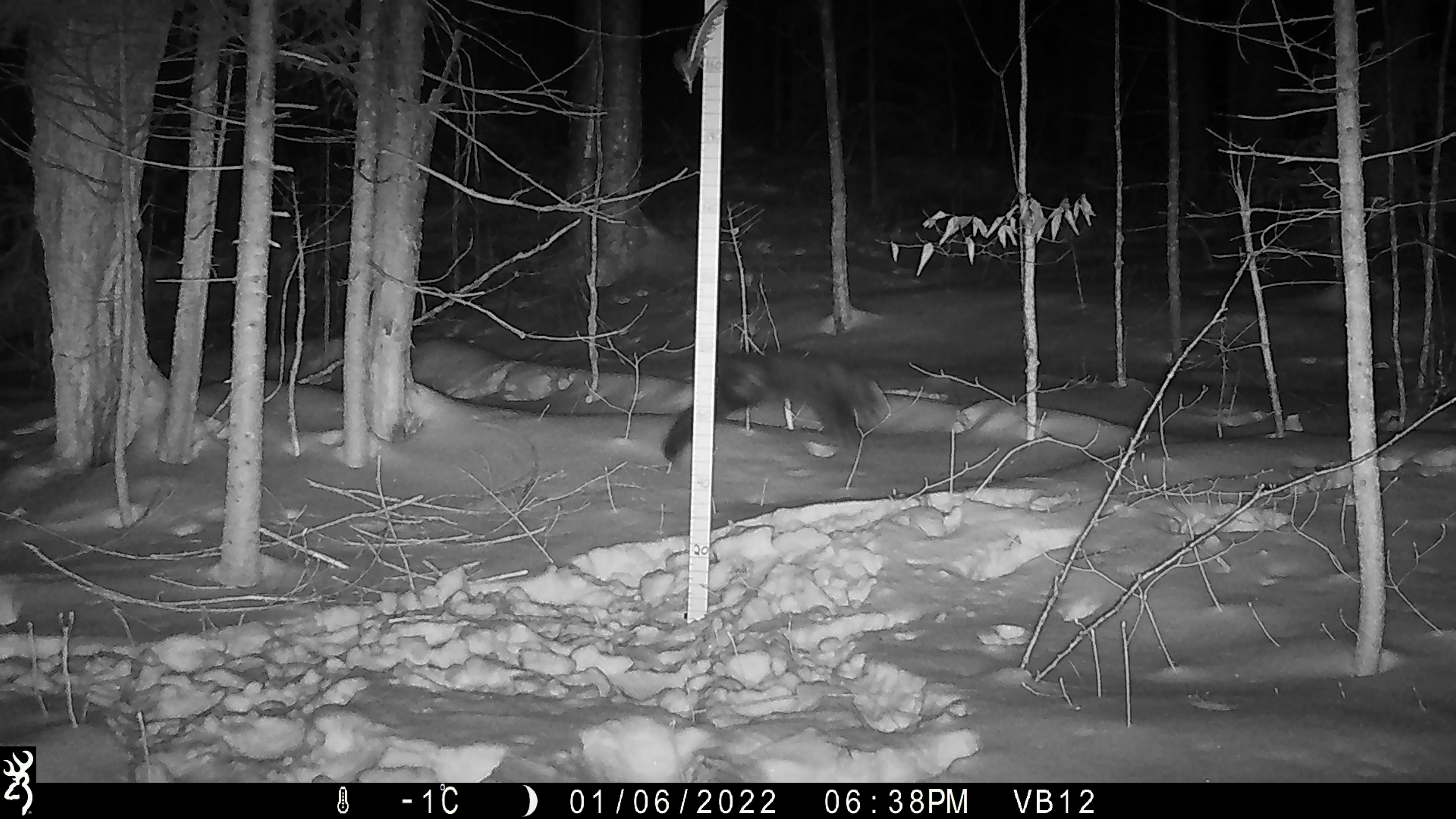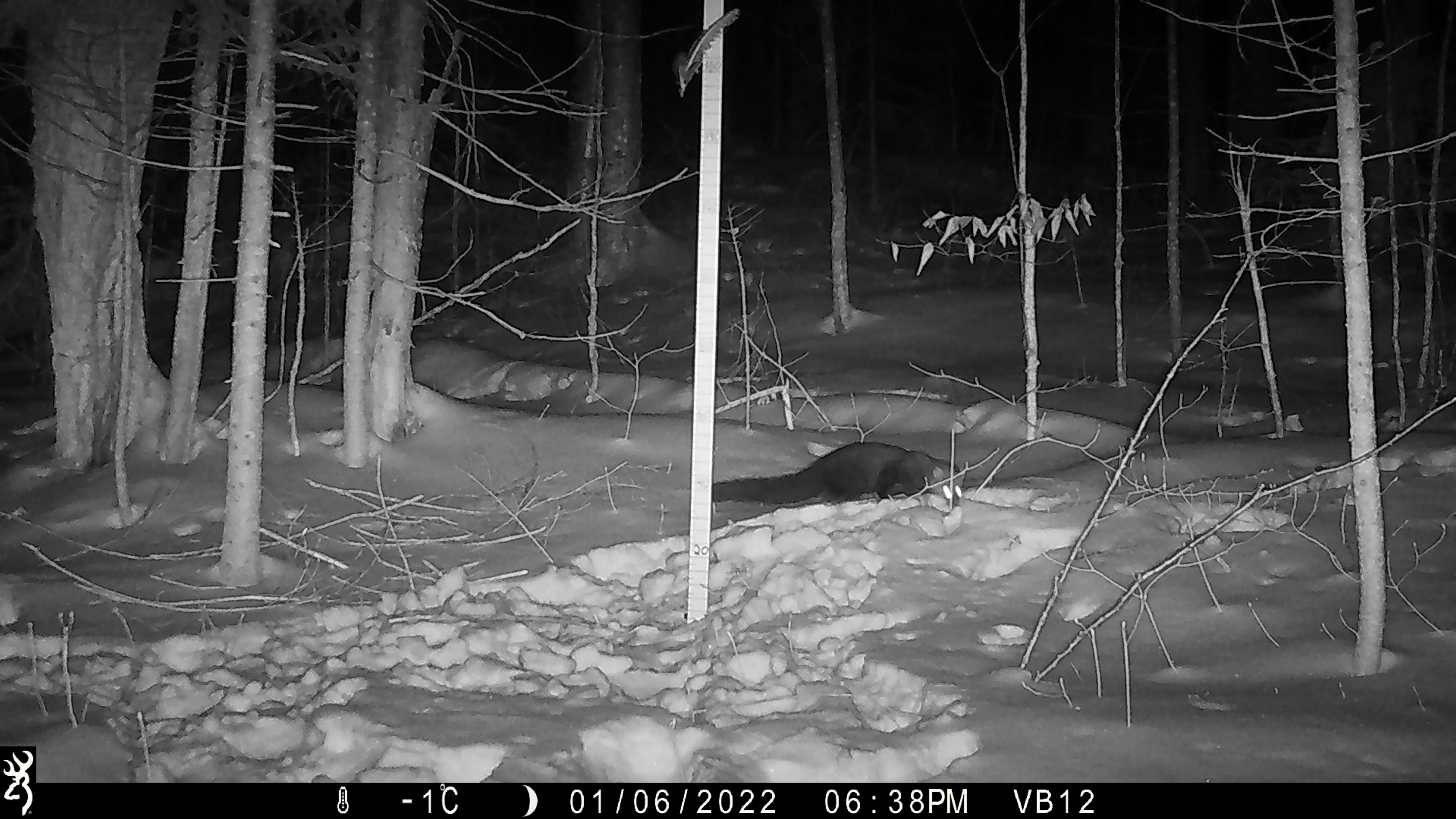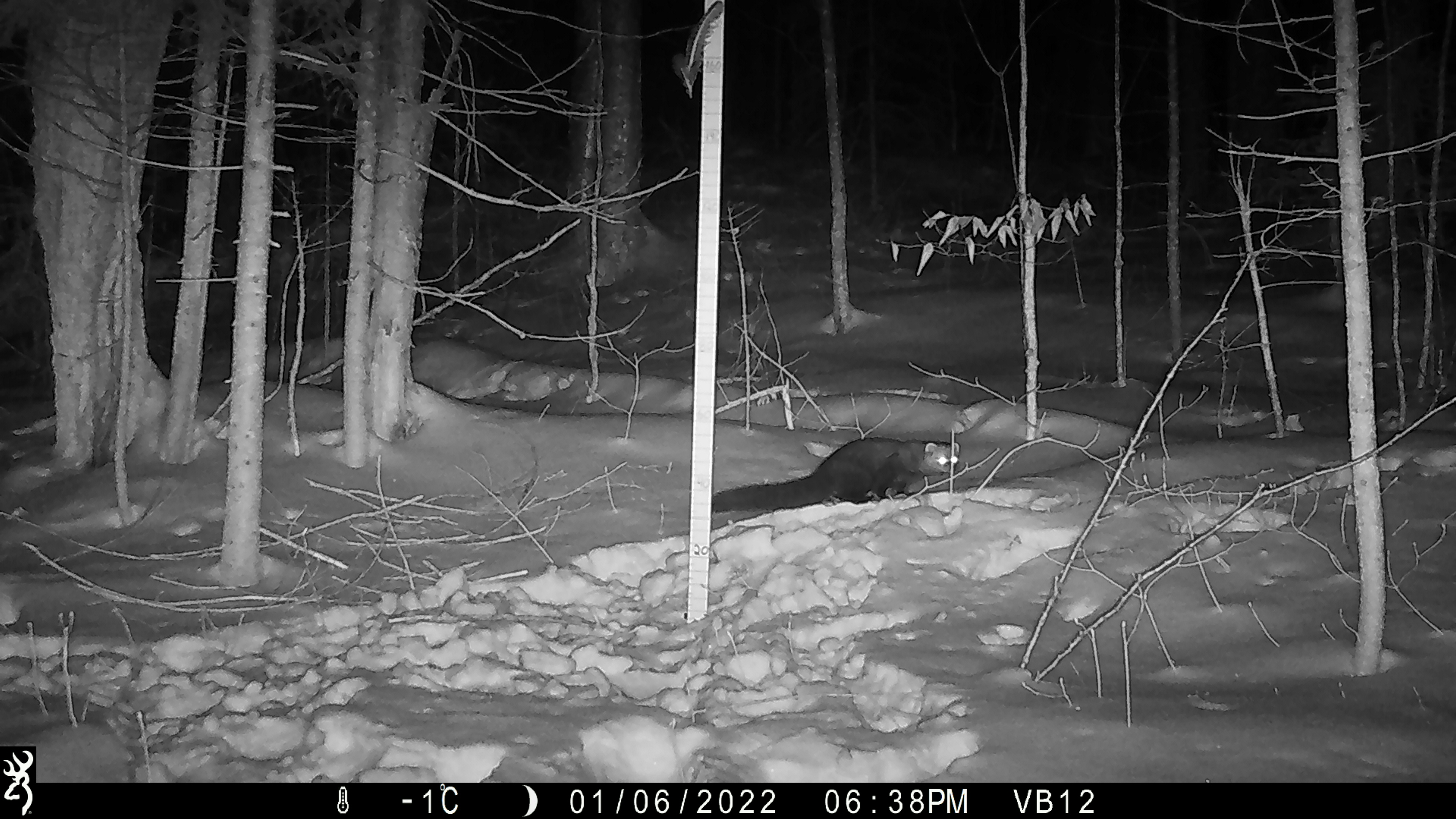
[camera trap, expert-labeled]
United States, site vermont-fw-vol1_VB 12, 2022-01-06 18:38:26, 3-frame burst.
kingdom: Animalia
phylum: Chordata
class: Mammalia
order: Carnivora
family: Mustelidae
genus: Pekania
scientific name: Pekania pennanti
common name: fisher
Fisher (Pekania pennanti).